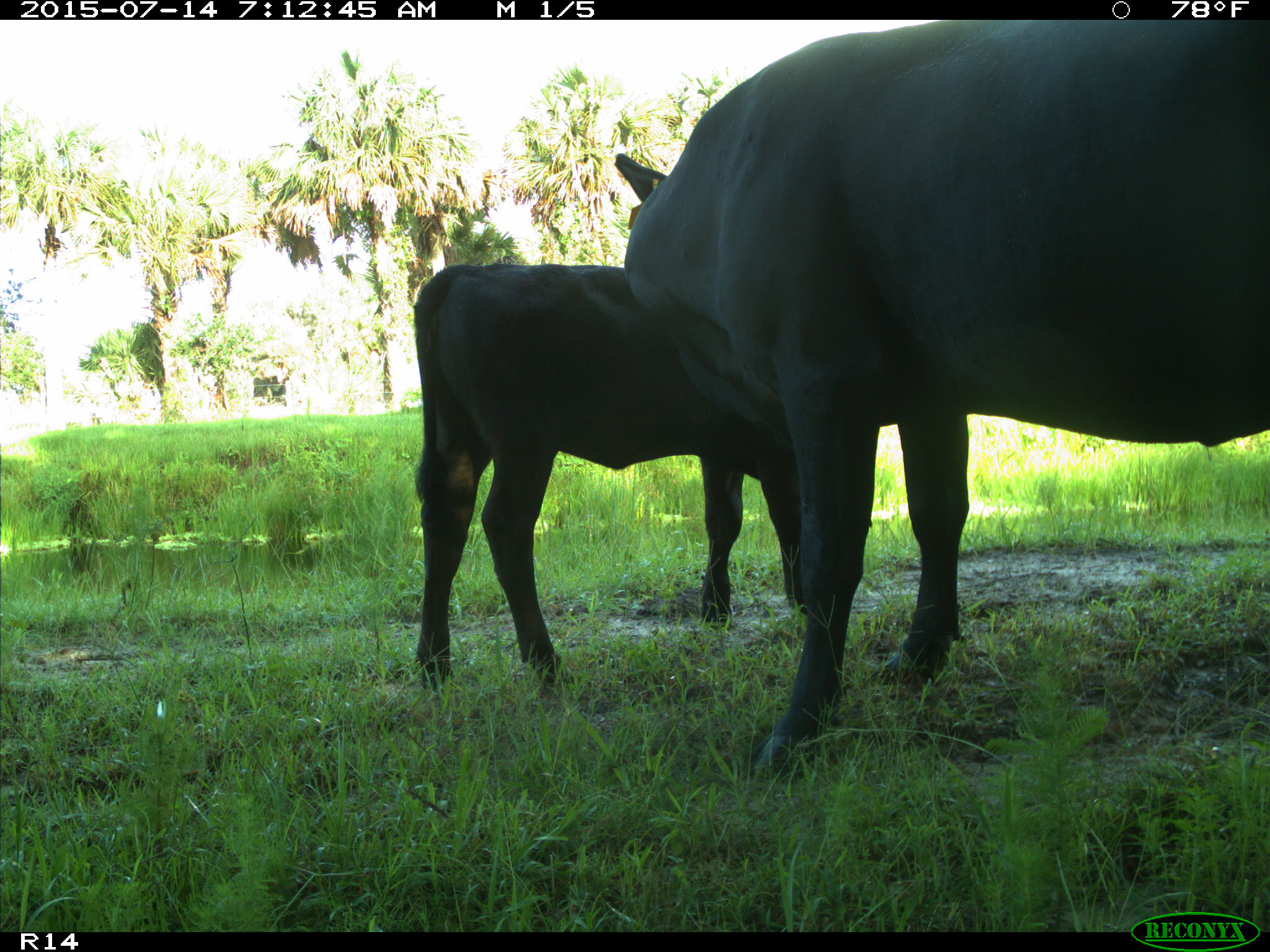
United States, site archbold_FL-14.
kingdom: Animalia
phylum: Chordata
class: Mammalia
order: Artiodactyla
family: Bovidae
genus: Bos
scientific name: Bos taurus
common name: domestic cow